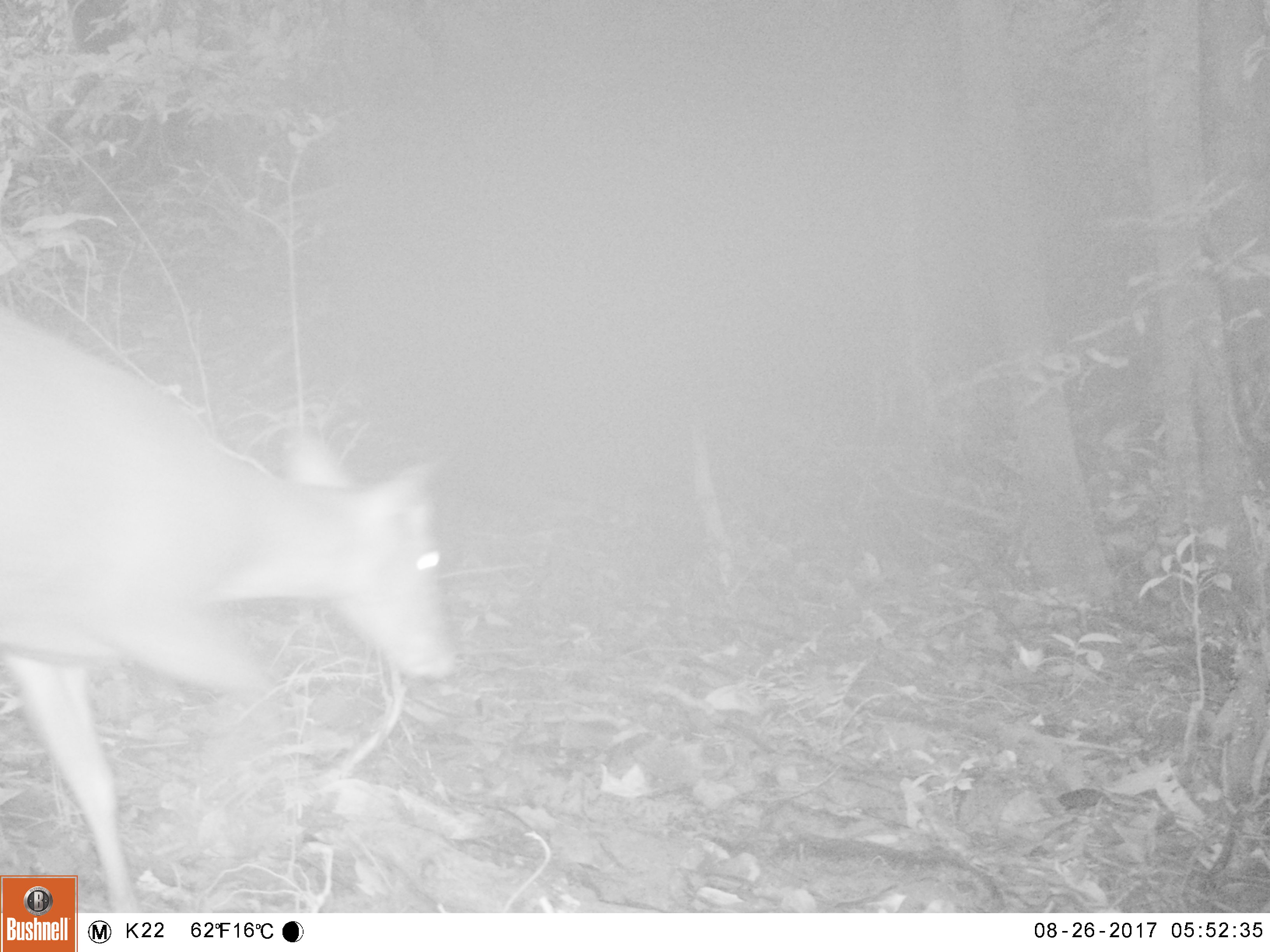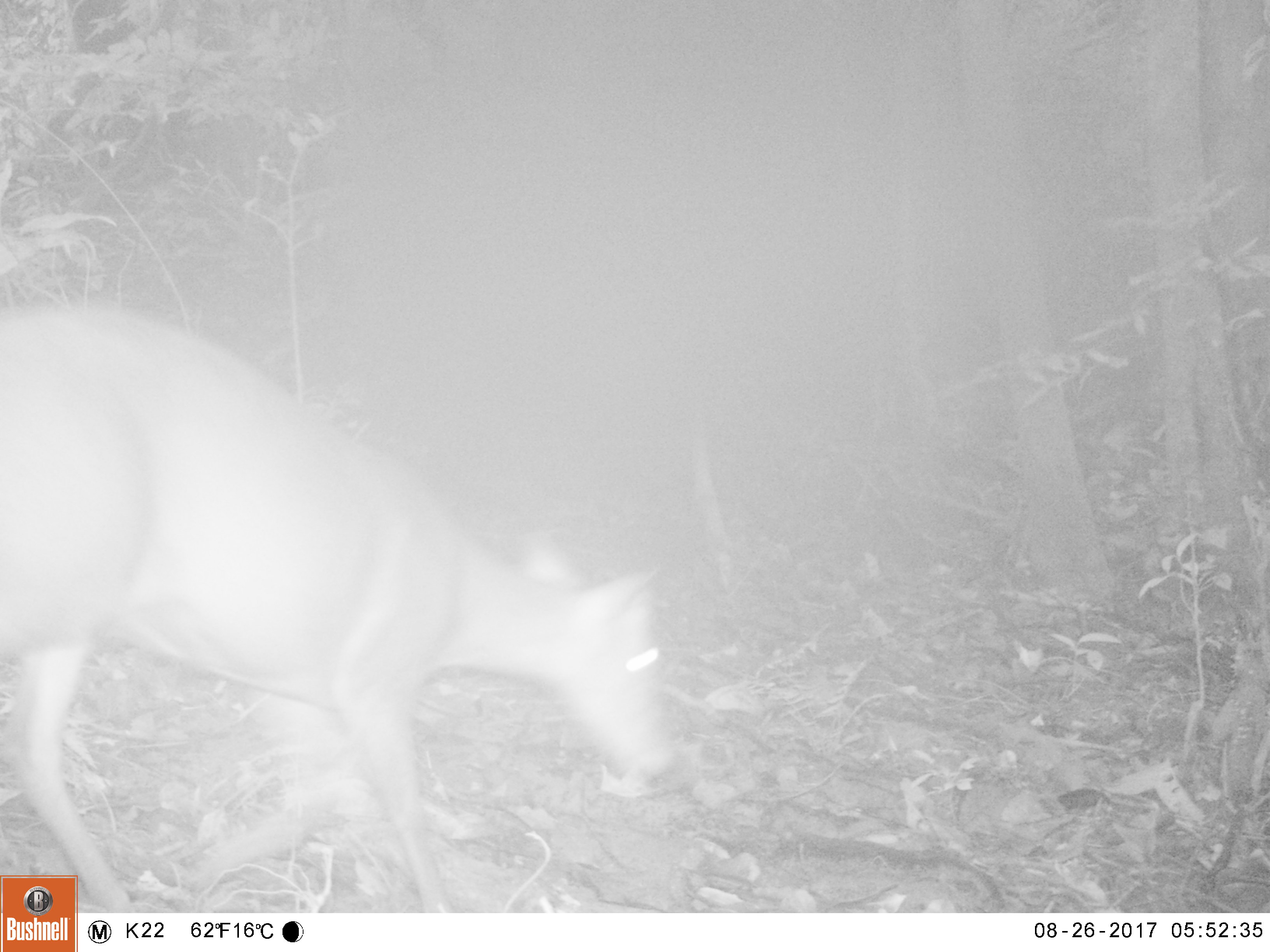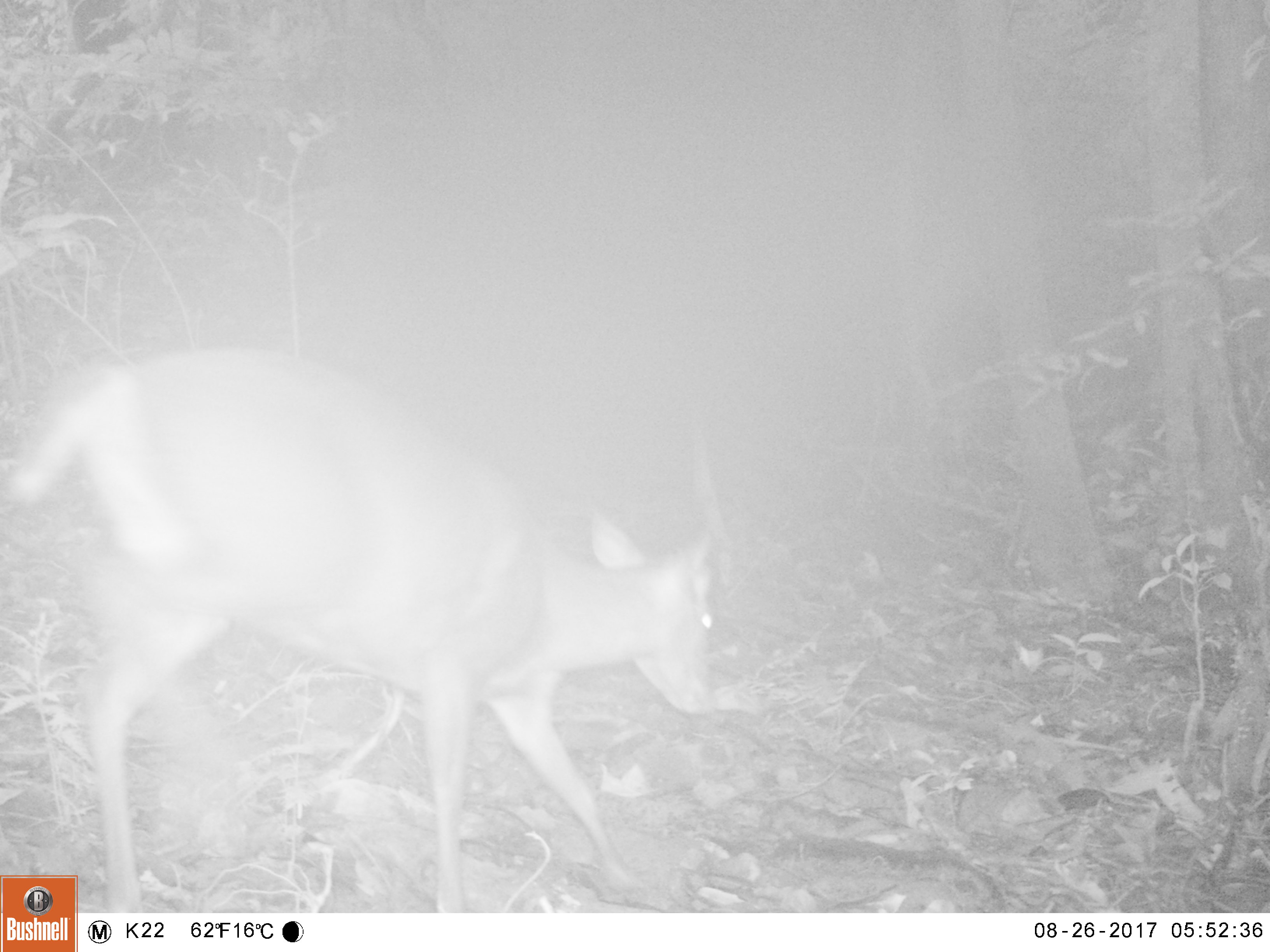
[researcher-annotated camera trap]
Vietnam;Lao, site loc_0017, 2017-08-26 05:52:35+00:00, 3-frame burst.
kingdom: Animalia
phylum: Chordata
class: Mammalia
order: Artiodactyla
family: Cervidae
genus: Muntiacus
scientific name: Muntiacus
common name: muntjacs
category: unidentified muntjac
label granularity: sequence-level